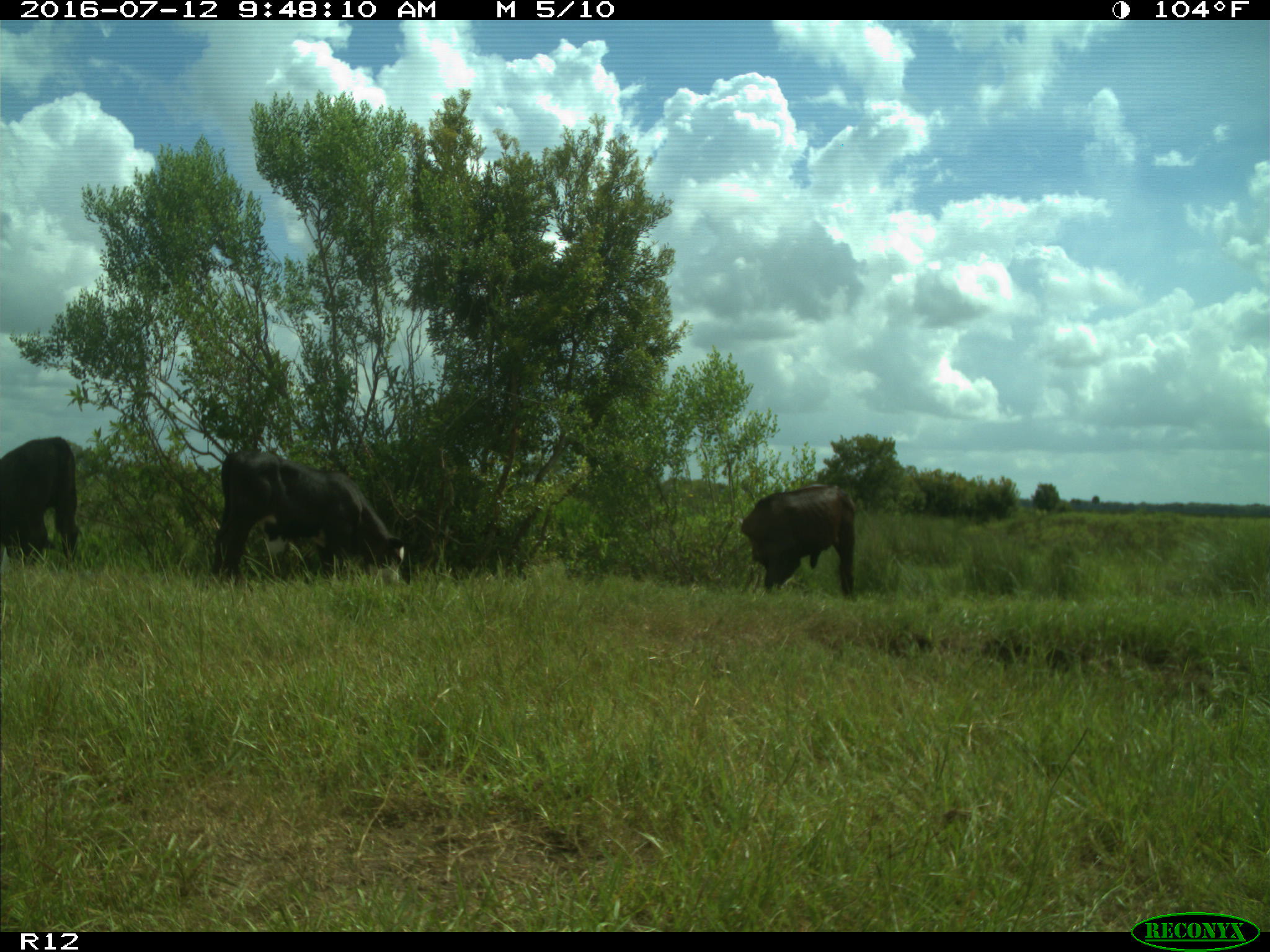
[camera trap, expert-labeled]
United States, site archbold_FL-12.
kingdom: Animalia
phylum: Chordata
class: Mammalia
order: Artiodactyla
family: Bovidae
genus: Bos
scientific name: Bos taurus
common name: domestic cow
Bos taurus (domestic cow).